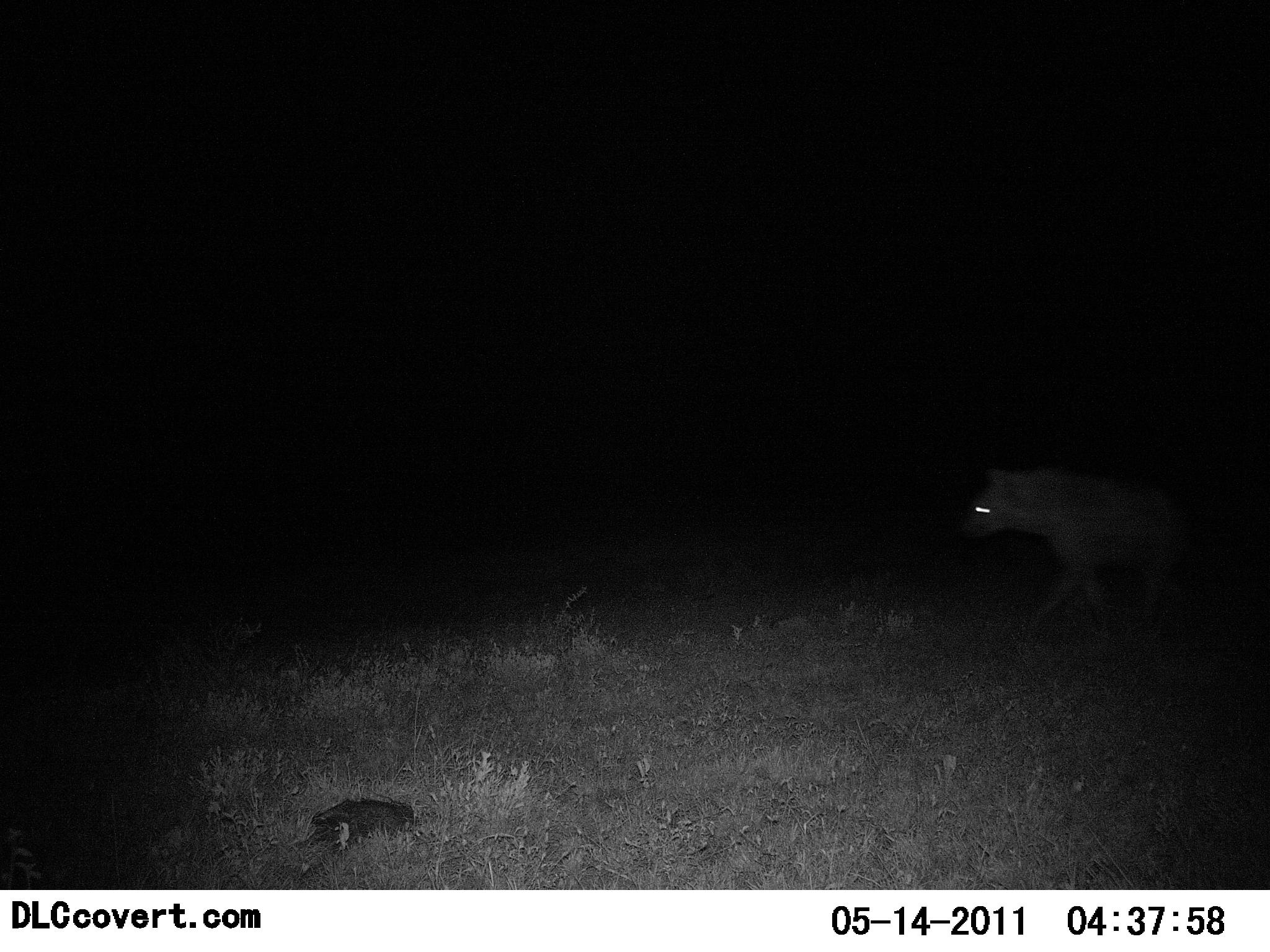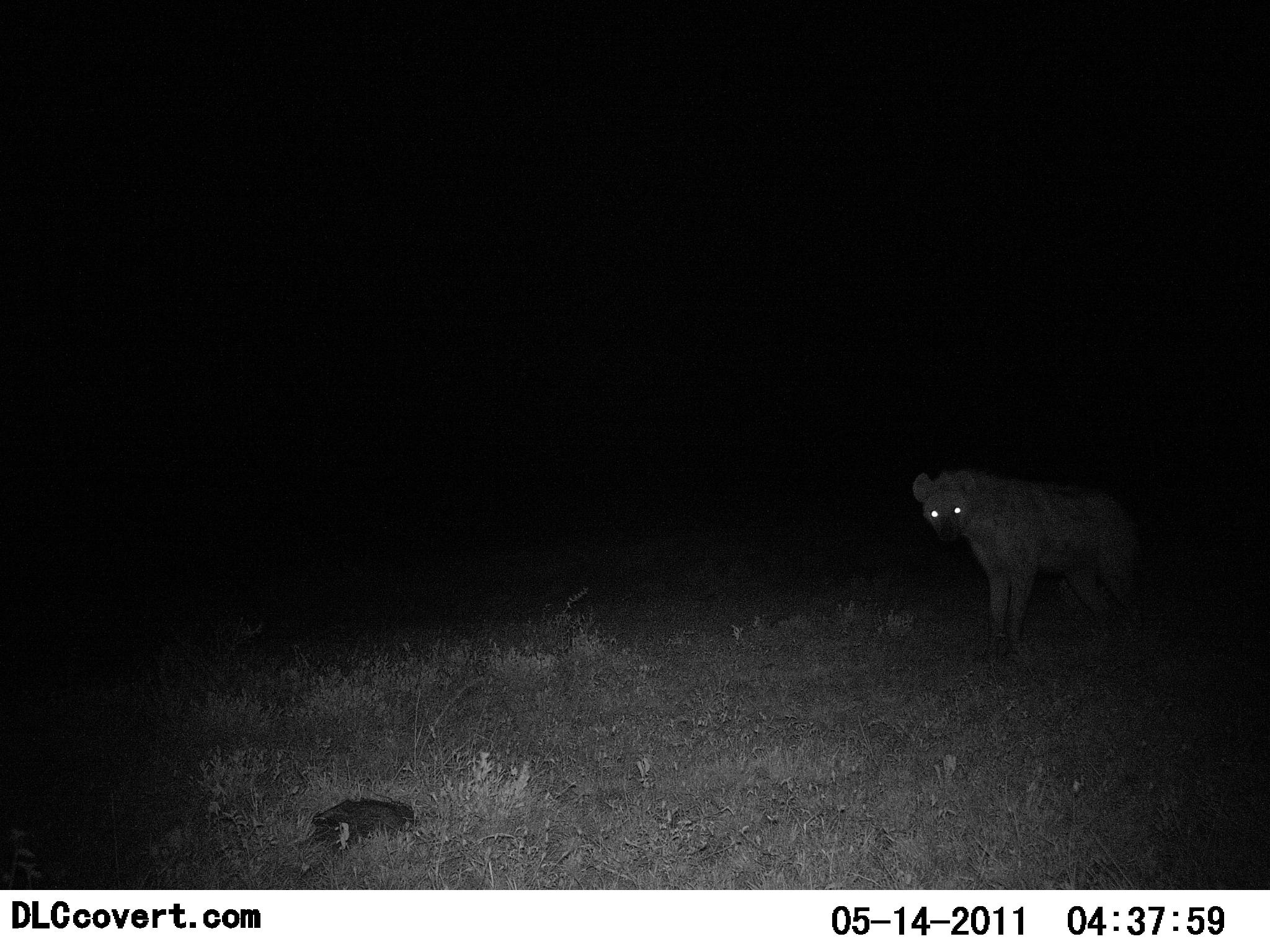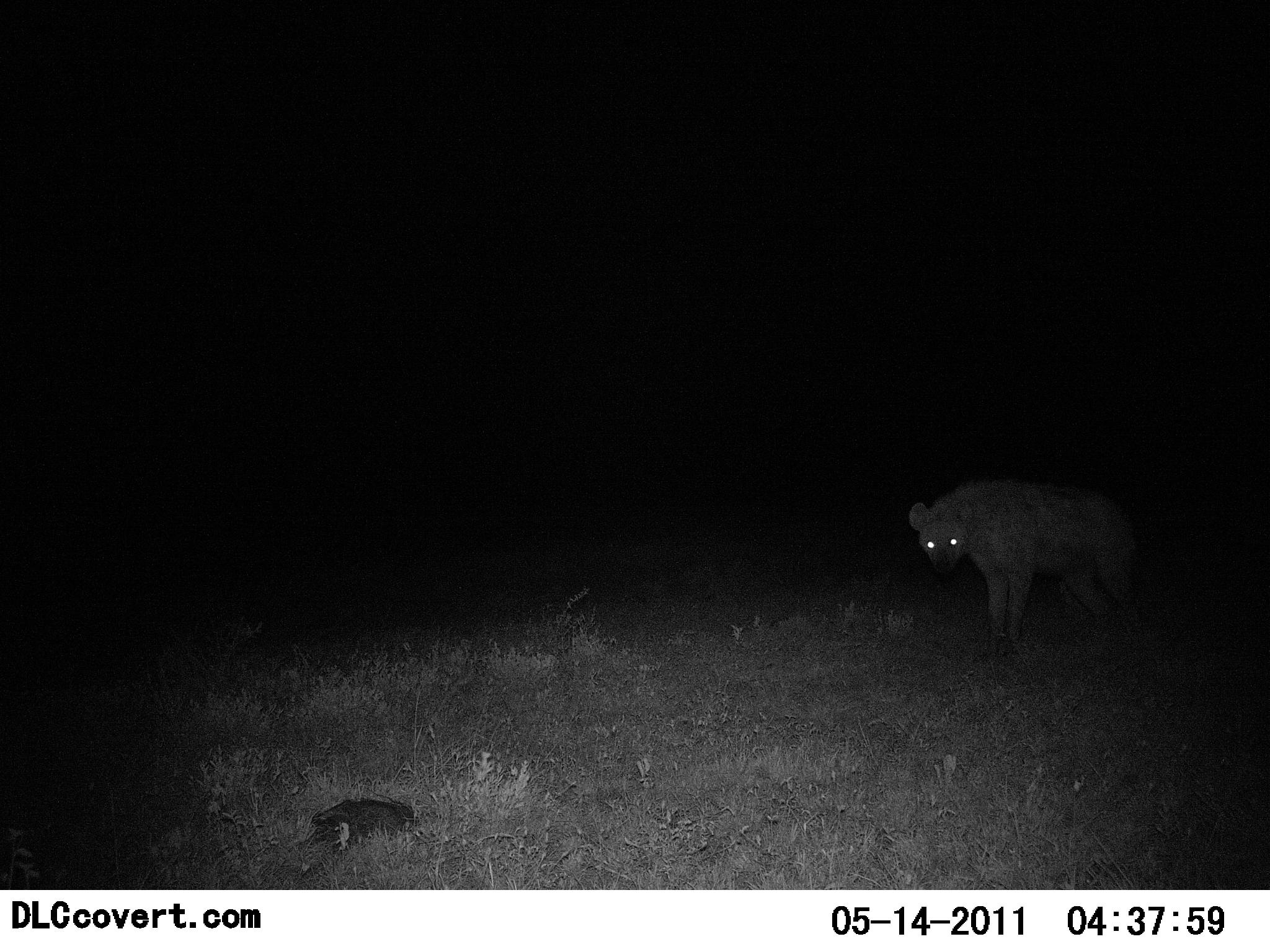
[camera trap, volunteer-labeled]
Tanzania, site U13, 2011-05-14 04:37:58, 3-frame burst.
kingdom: Animalia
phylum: Chordata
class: Mammalia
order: Carnivora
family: Hyaenidae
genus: Crocuta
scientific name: Crocuta crocuta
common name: spotted hyena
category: hyenaspotted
Hyenaspotted (spotted hyena) (Crocuta crocuta), count 1. Behavior (volunteer vote fractions): standing 43%, resting 0%, moving 71%, interacting 0%. Young present (vote fraction): 0%. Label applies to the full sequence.